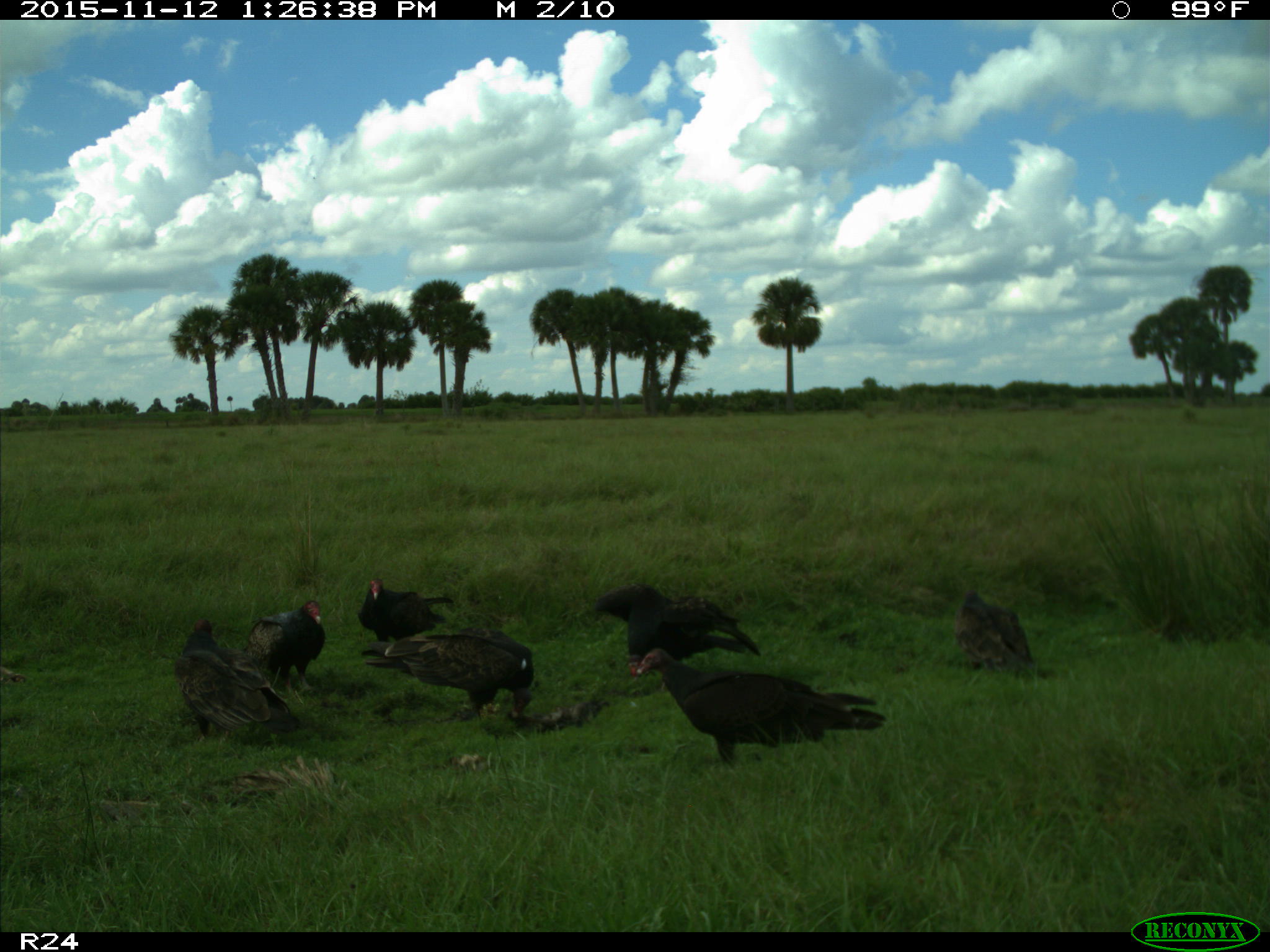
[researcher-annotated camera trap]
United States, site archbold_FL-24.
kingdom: Animalia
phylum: Chordata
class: Aves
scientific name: Aves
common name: birds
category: unidentified bird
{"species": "unidentified bird (birds) (Aves)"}